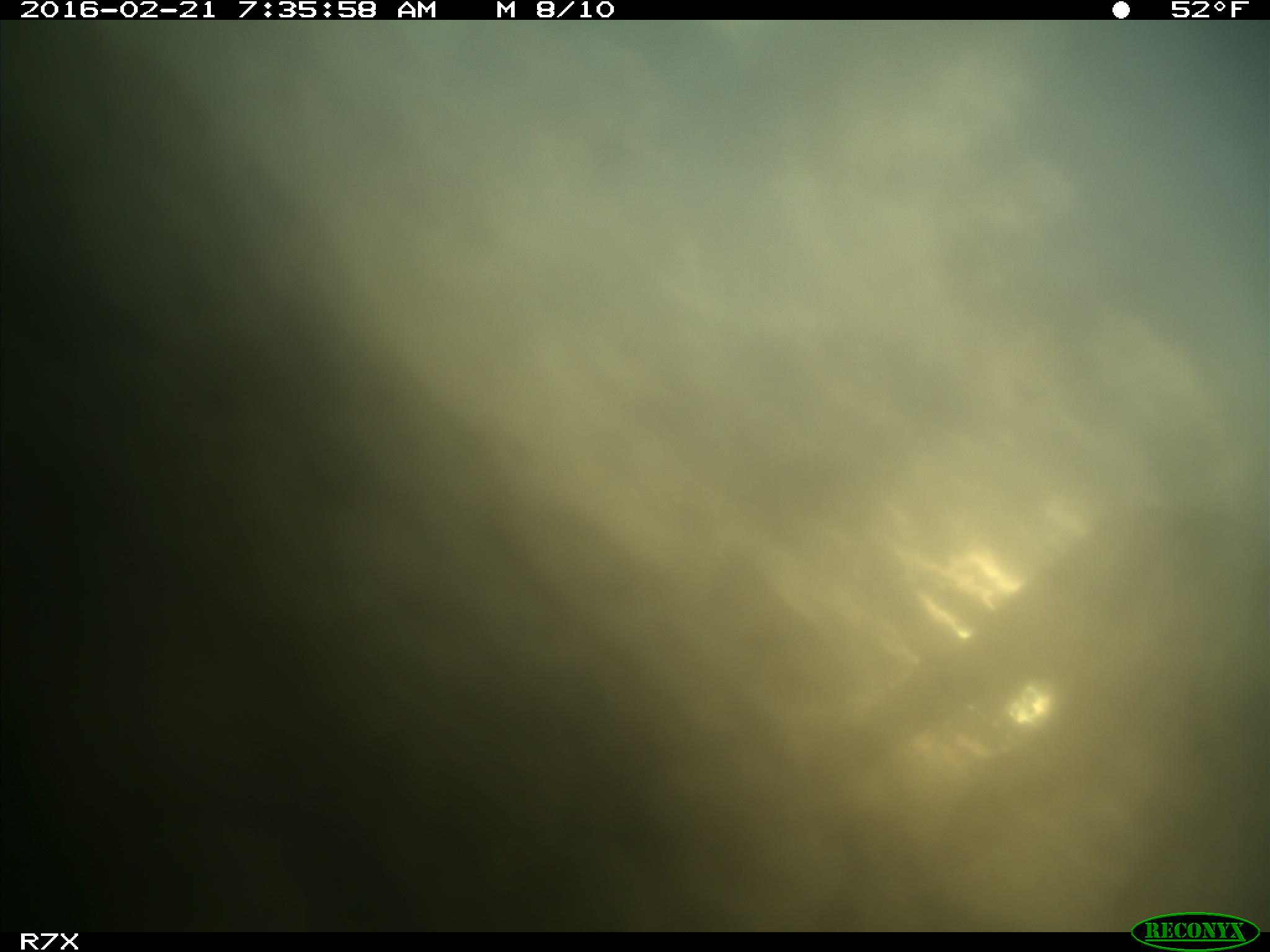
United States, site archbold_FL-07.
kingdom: Animalia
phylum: Chordata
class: Mammalia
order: Artiodactyla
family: Bovidae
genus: Bos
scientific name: Bos taurus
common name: domestic cow